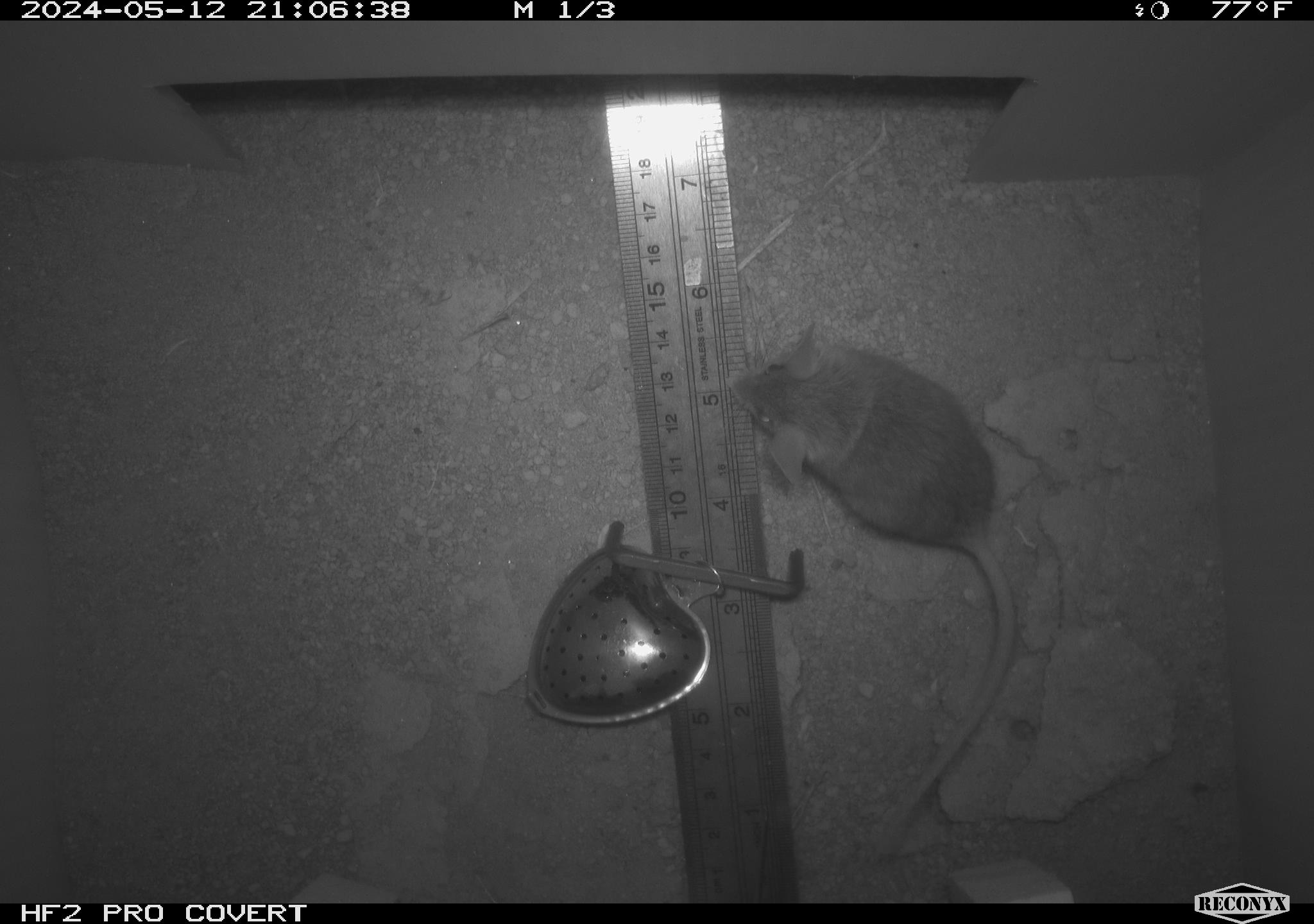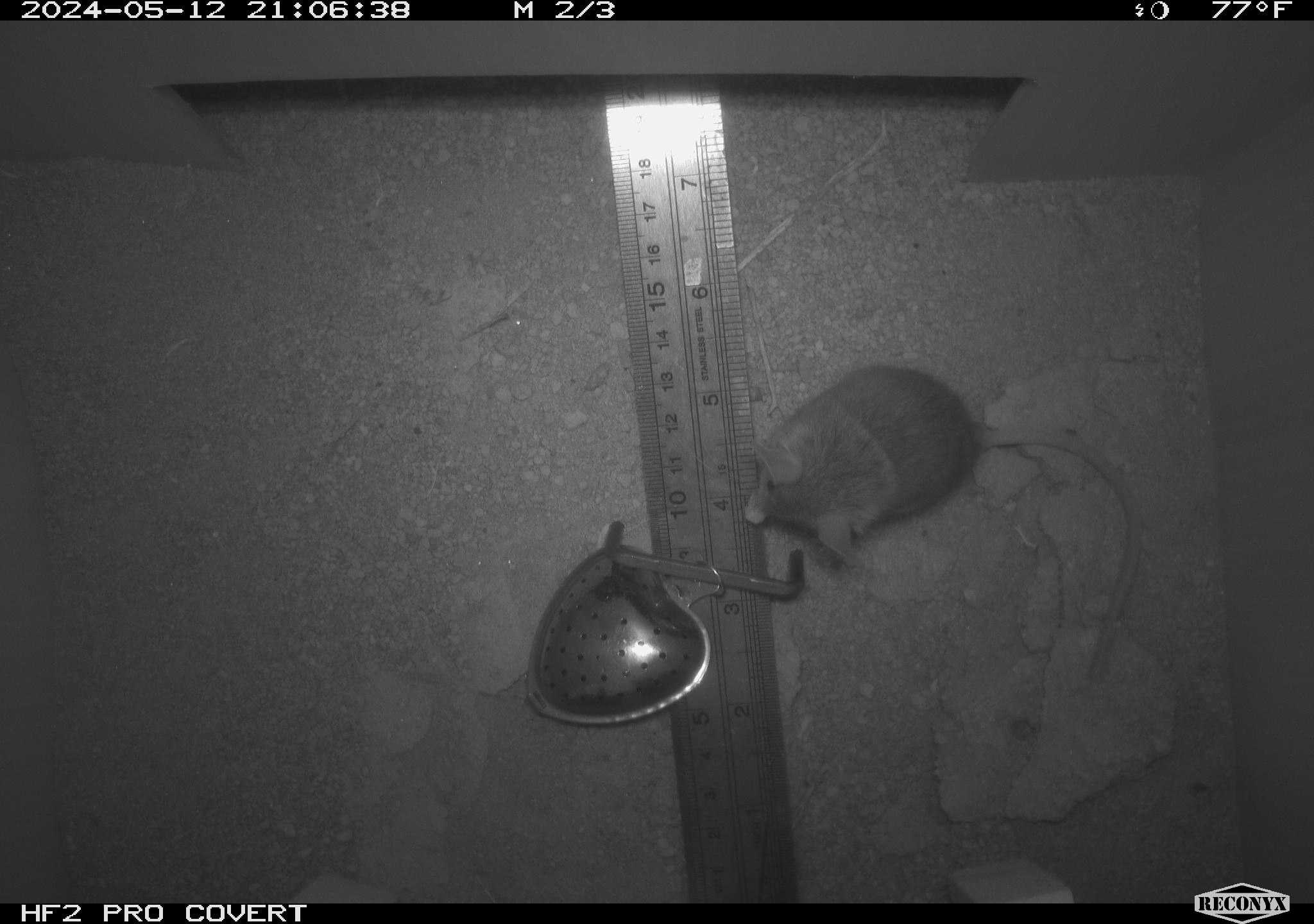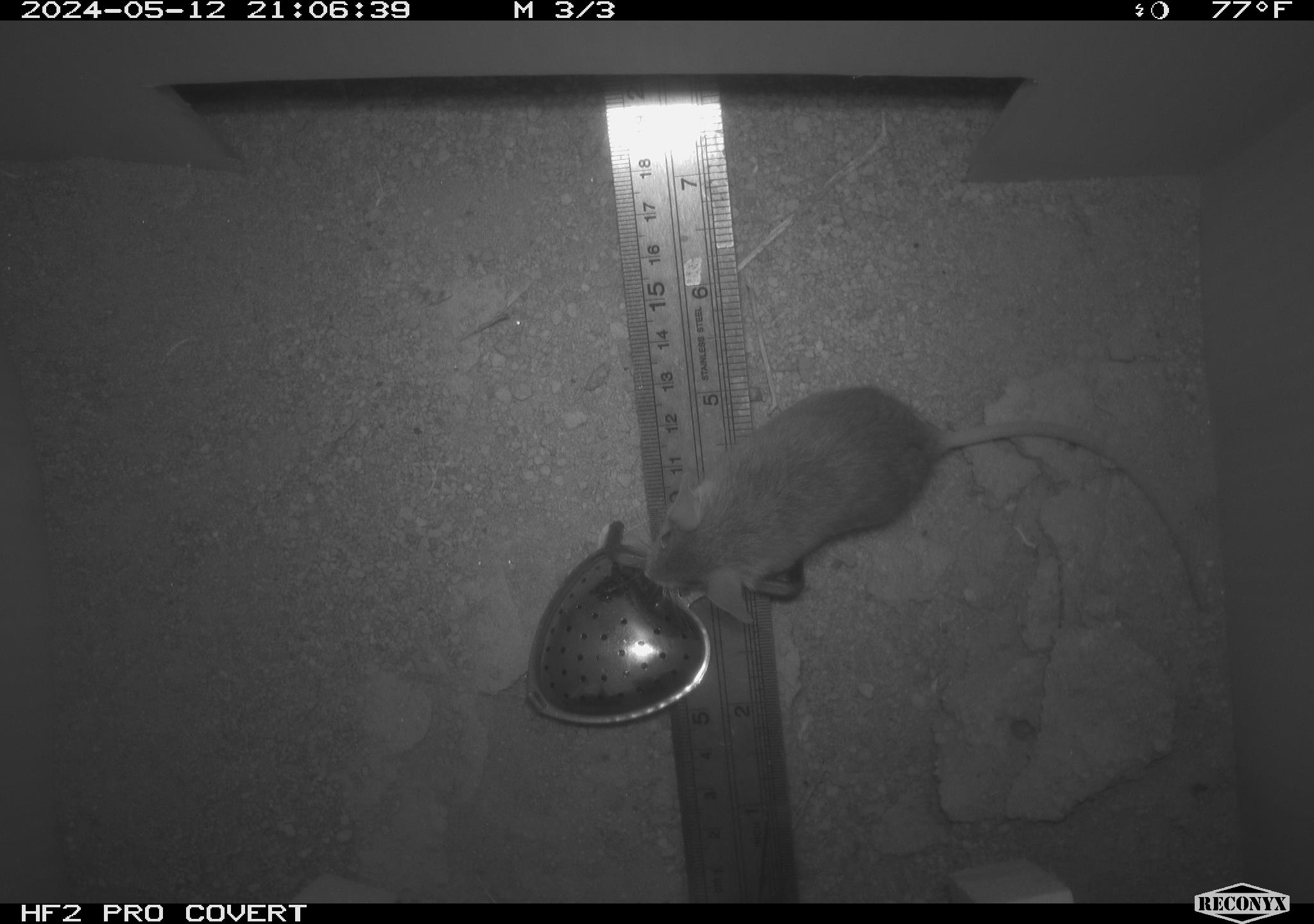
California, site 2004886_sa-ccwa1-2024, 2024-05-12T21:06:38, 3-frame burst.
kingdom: Animalia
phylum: Chordata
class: Mammalia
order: Rodentia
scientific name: Rodentia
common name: woodrat or rat or mouse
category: woodrat or rat or mouse species